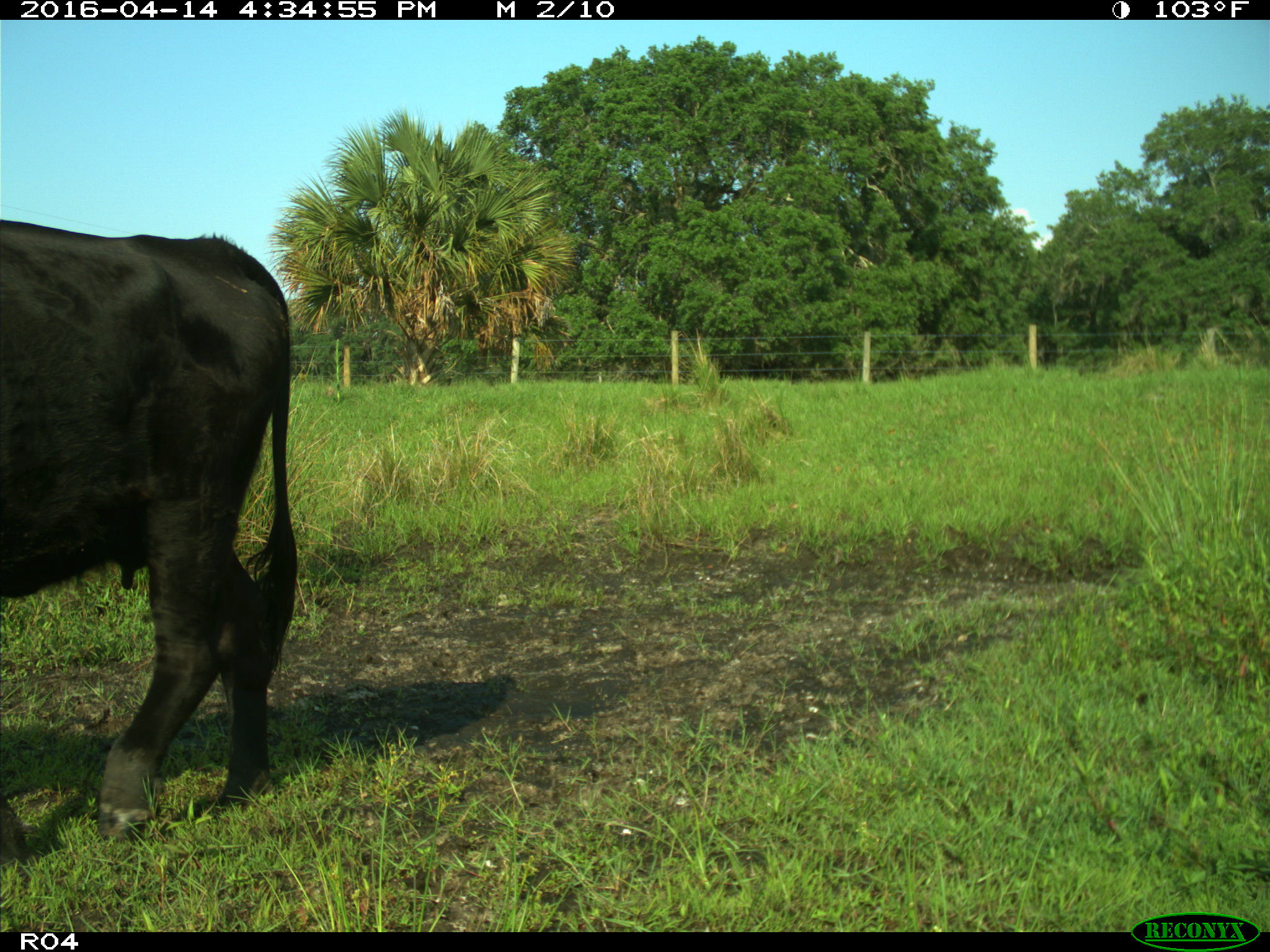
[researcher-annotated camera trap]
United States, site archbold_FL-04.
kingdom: Animalia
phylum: Chordata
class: Mammalia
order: Artiodactyla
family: Bovidae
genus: Bos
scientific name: Bos taurus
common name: domestic cow